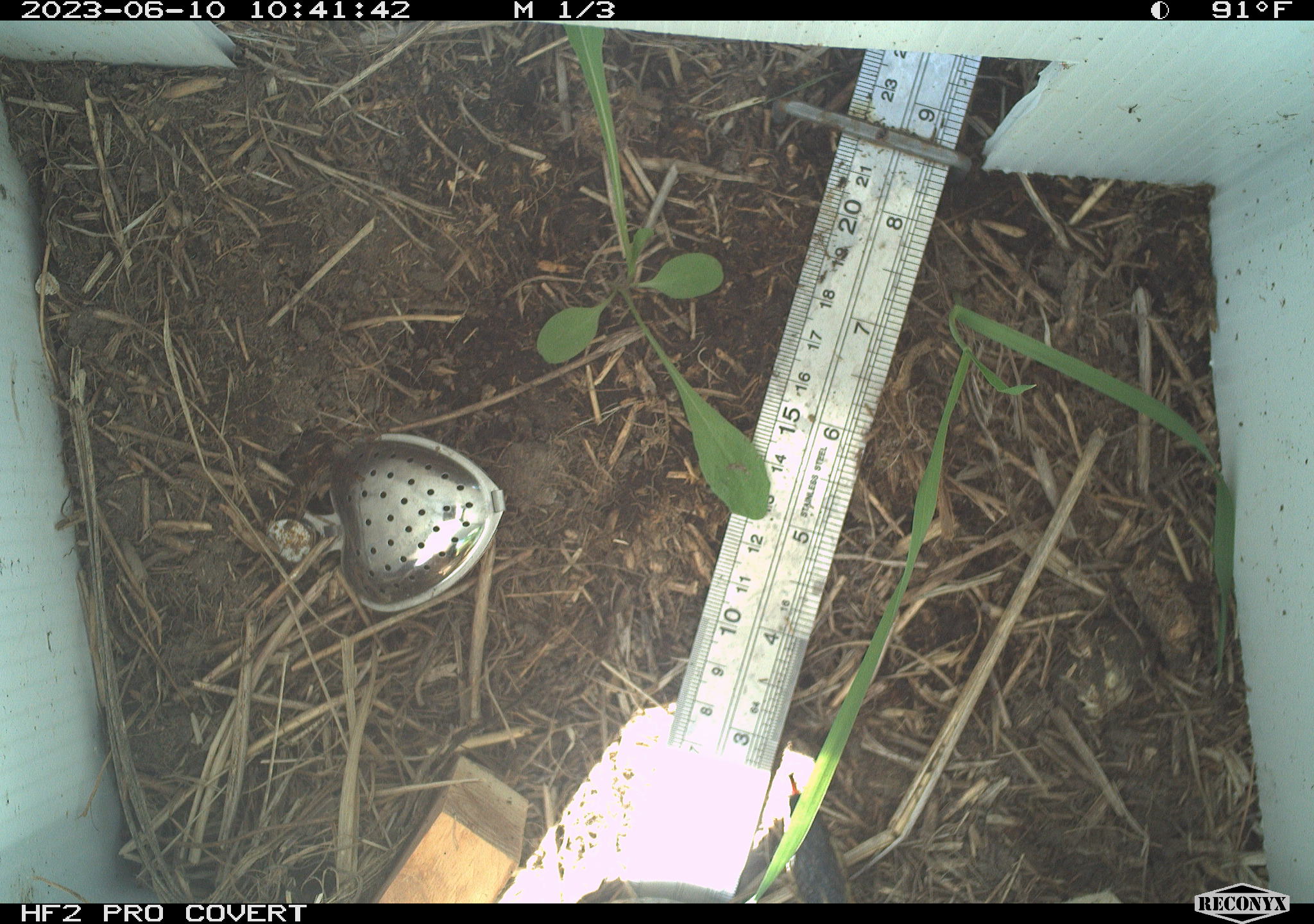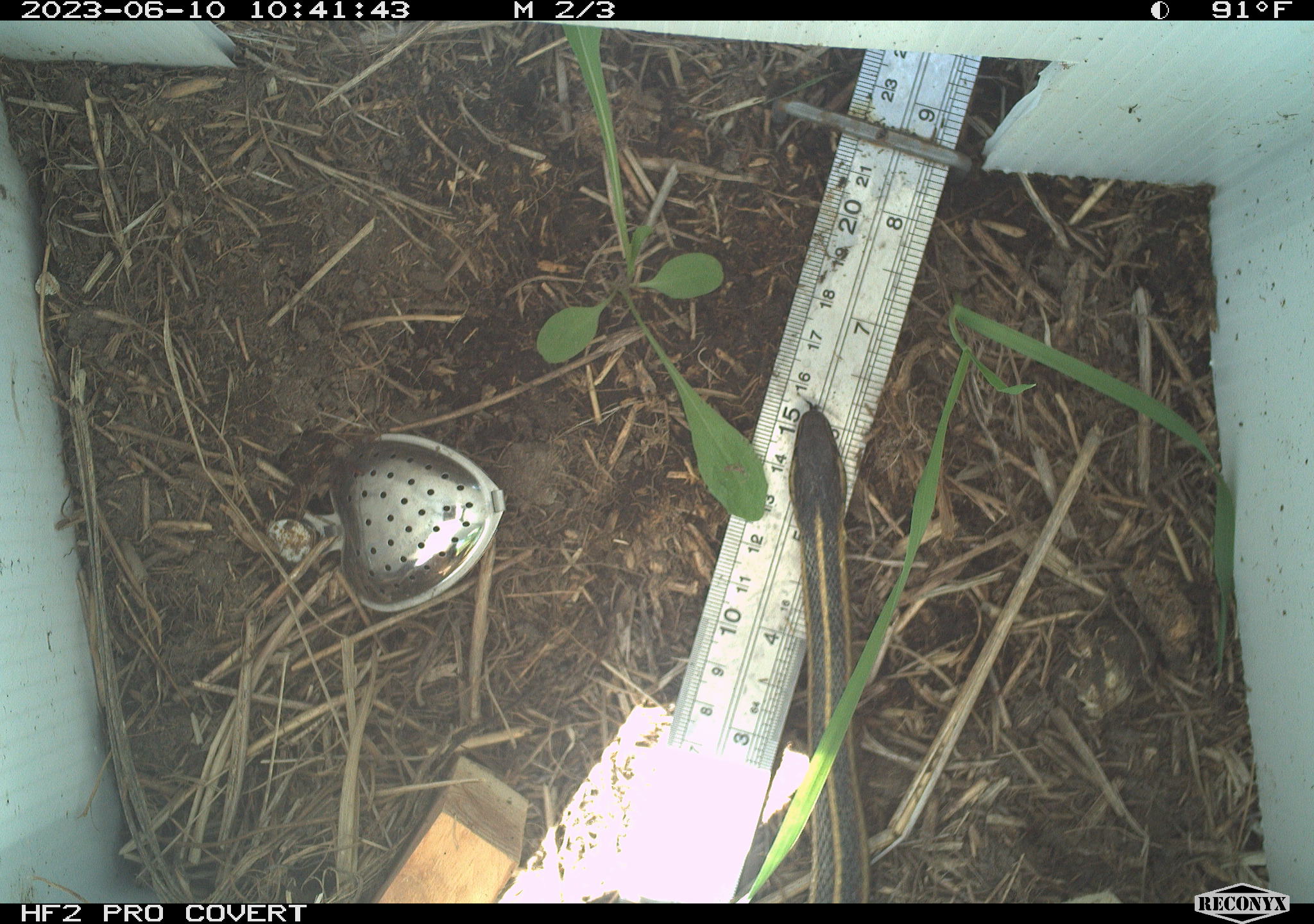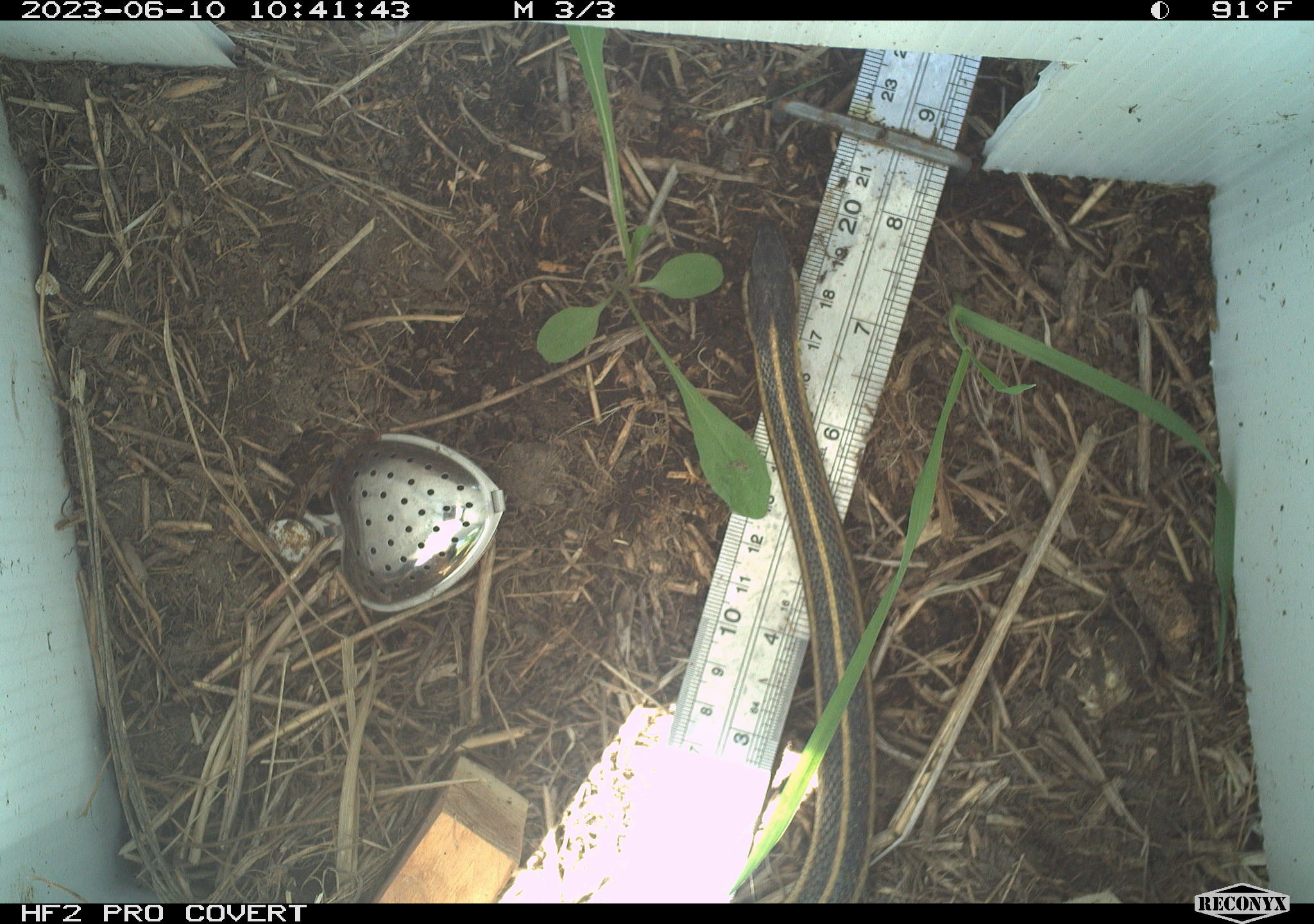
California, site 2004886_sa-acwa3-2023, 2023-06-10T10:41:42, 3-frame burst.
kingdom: Animalia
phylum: Chordata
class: Reptilia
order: Squamata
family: Colubridae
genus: Thamnophis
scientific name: Thamnophis elegans elegans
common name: mountain gartersnake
Mountain gartersnake (Thamnophis elegans elegans).